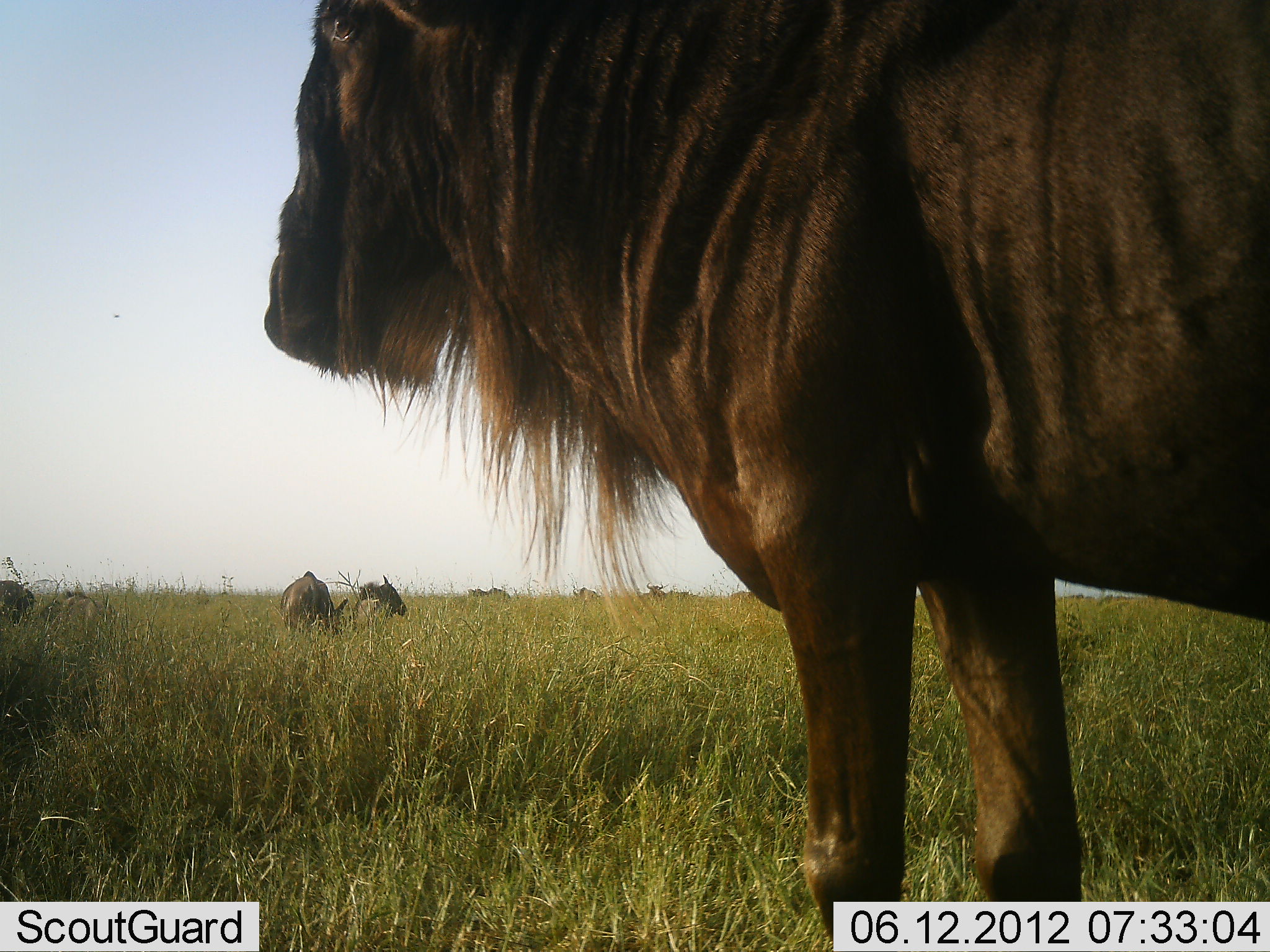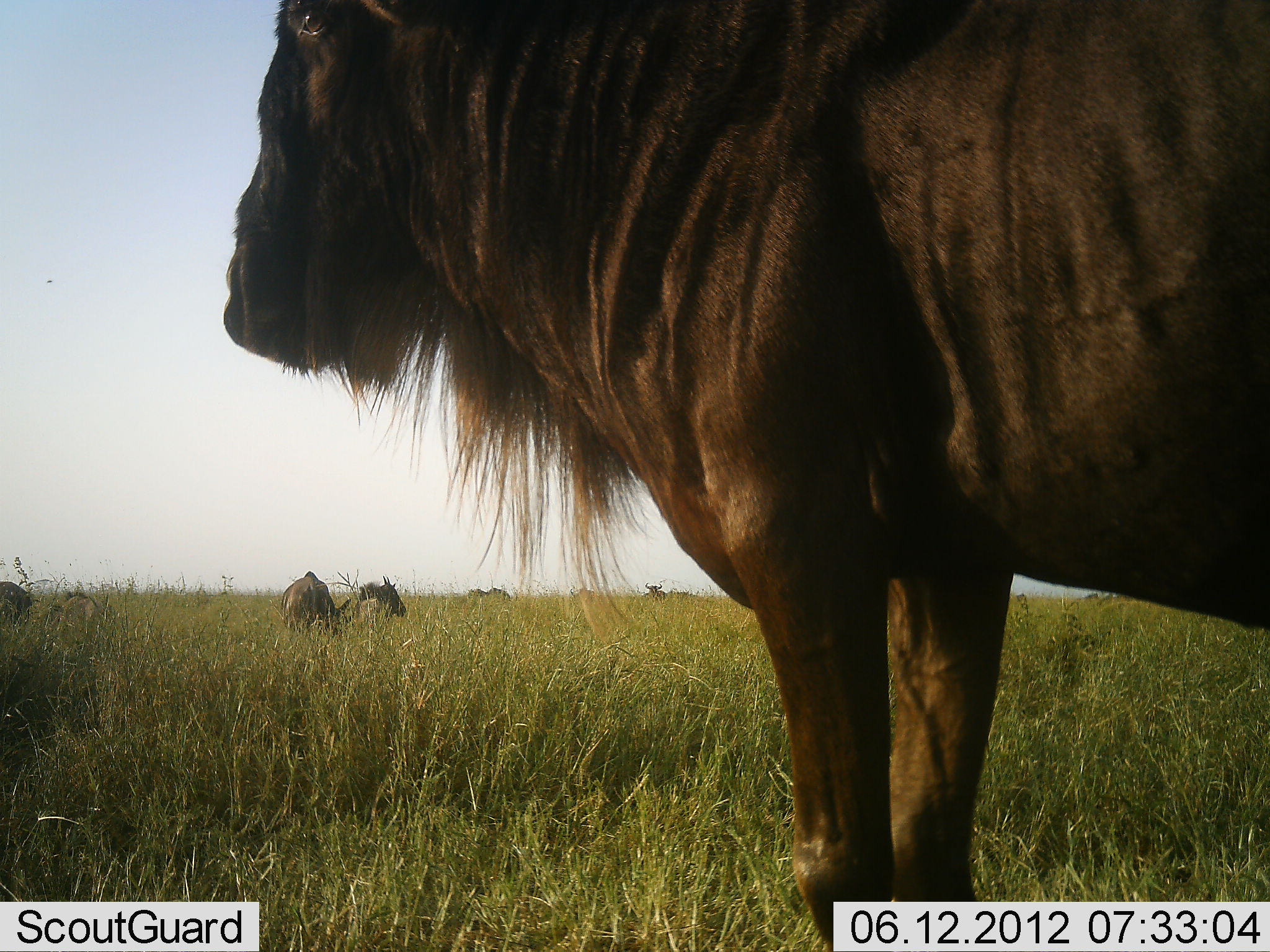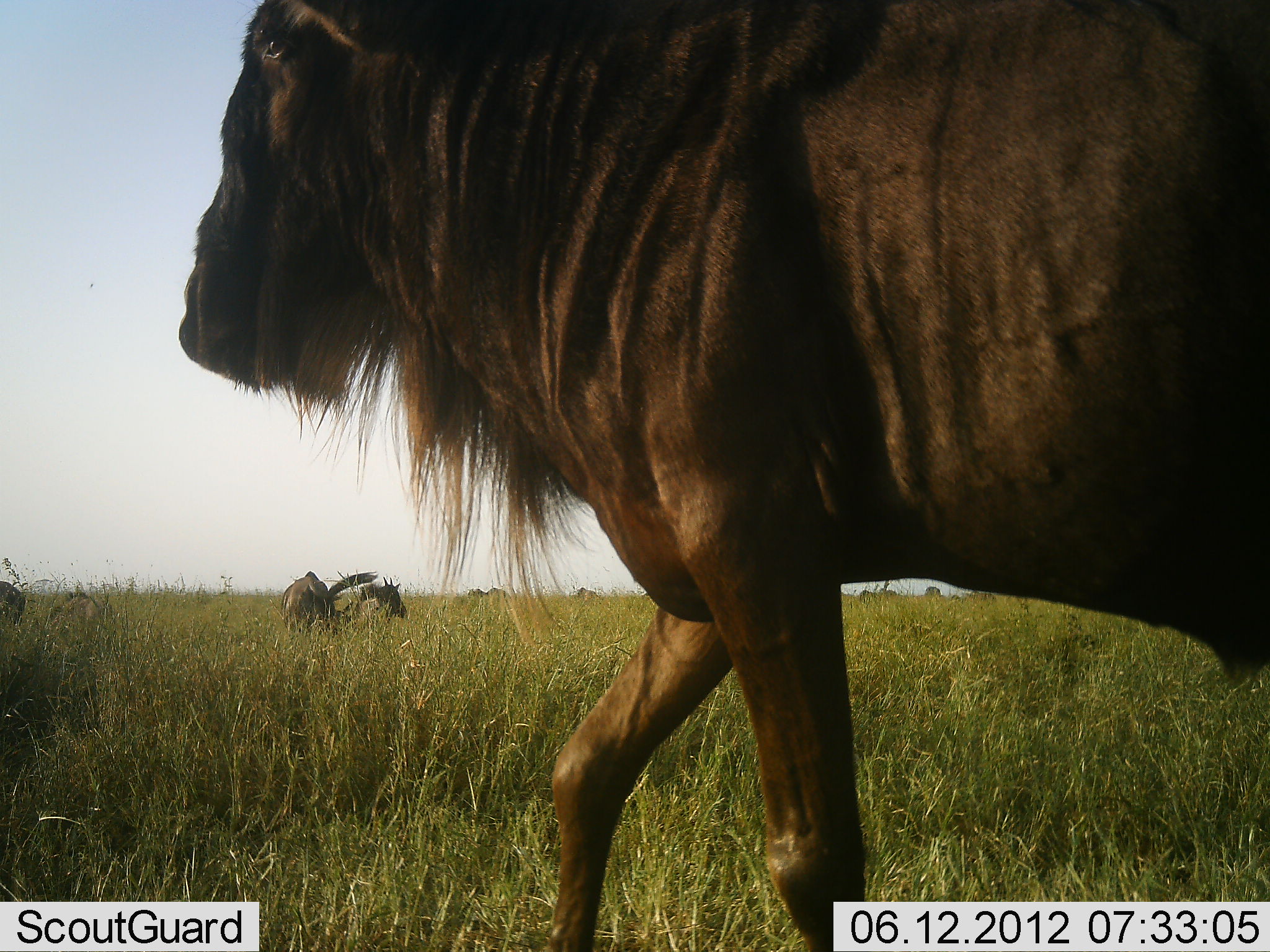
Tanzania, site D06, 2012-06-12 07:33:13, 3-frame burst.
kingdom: Animalia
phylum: Chordata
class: Mammalia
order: Artiodactyla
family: Bovidae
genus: Connochaetes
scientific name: Connochaetes taurinus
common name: blue wildebeest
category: wildebeest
Wildebeest (blue wildebeest) (Connochaetes taurinus), count 8. Behavior (volunteer vote fractions): standing 70%, resting 30%, moving 40%, interacting 0%. Young present (vote fraction): 0%. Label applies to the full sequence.